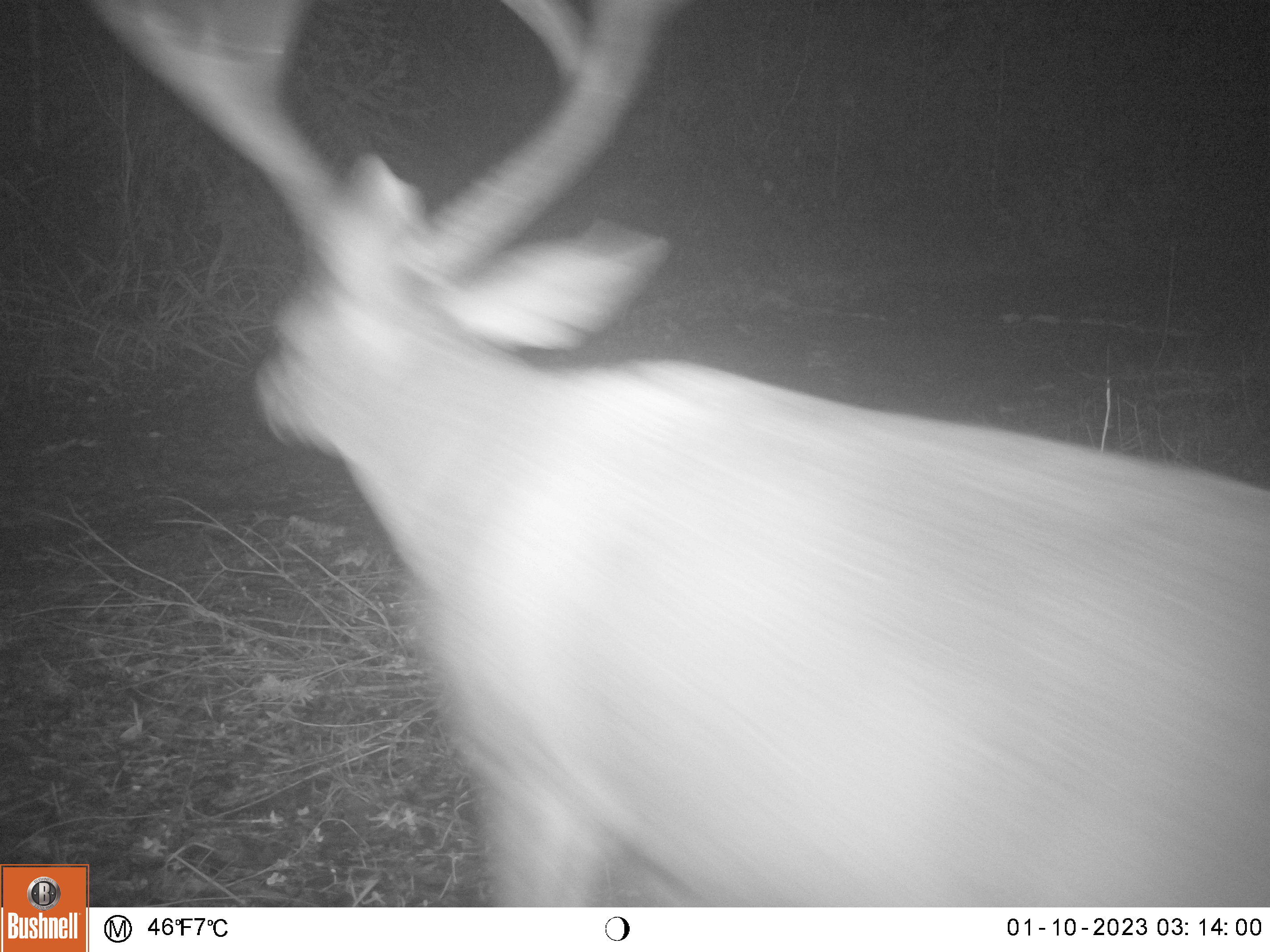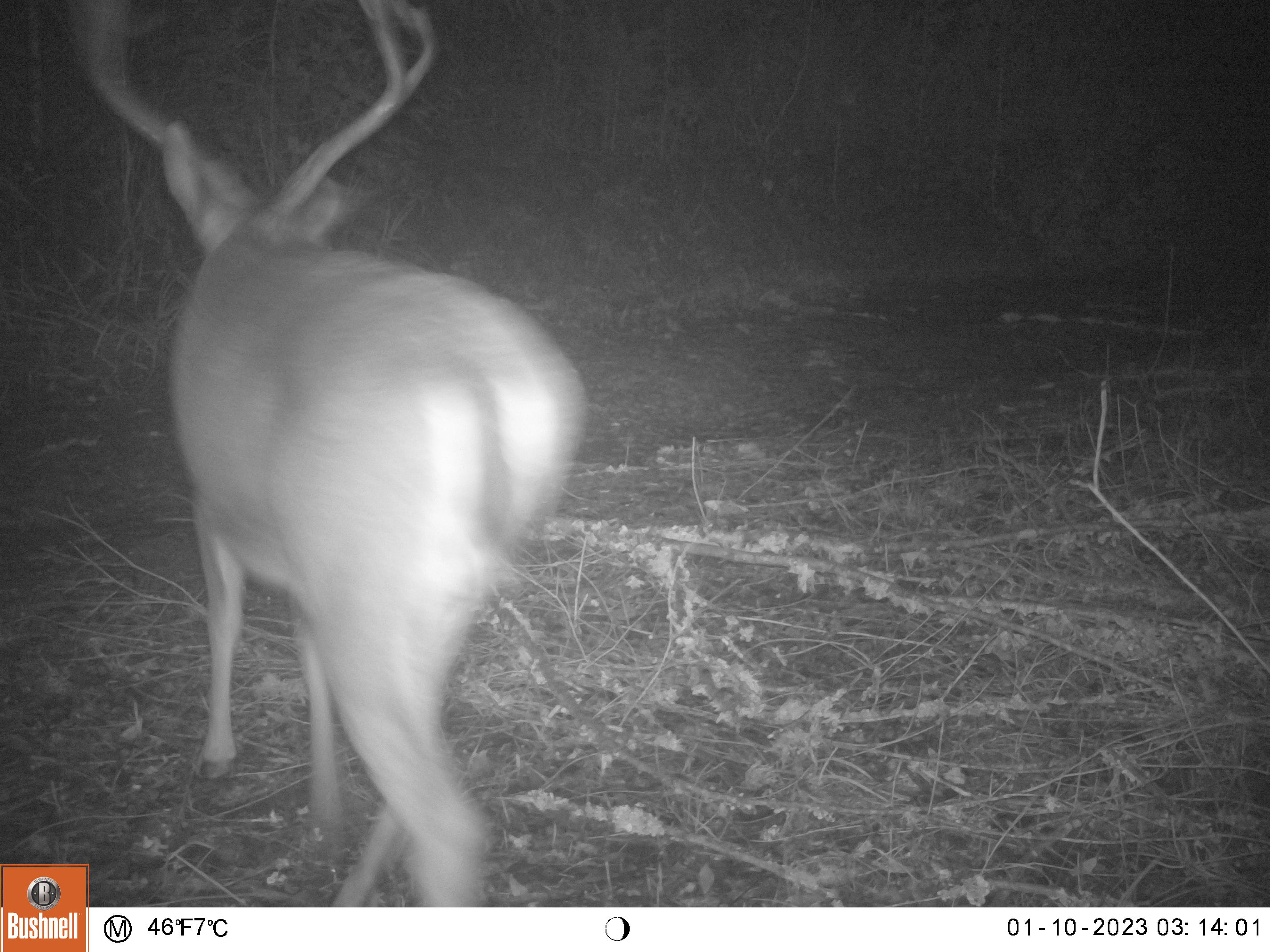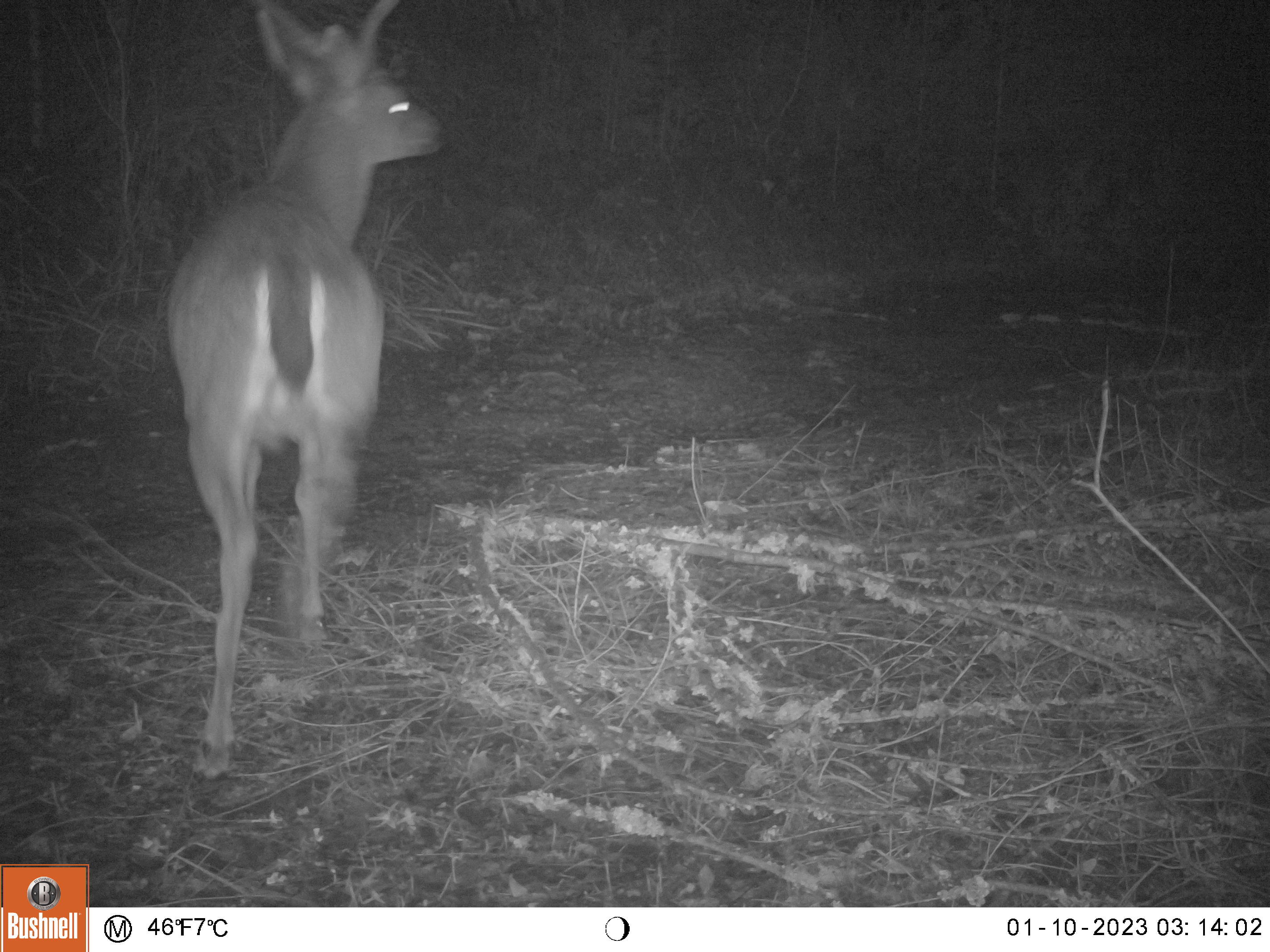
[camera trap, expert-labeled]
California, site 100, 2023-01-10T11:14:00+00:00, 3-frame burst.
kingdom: Animalia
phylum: Chordata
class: Mammalia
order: Artiodactyla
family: Cervidae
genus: Odocoileus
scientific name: Odocoileus hemionus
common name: mule deer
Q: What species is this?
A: Mule deer (Odocoileus hemionus).